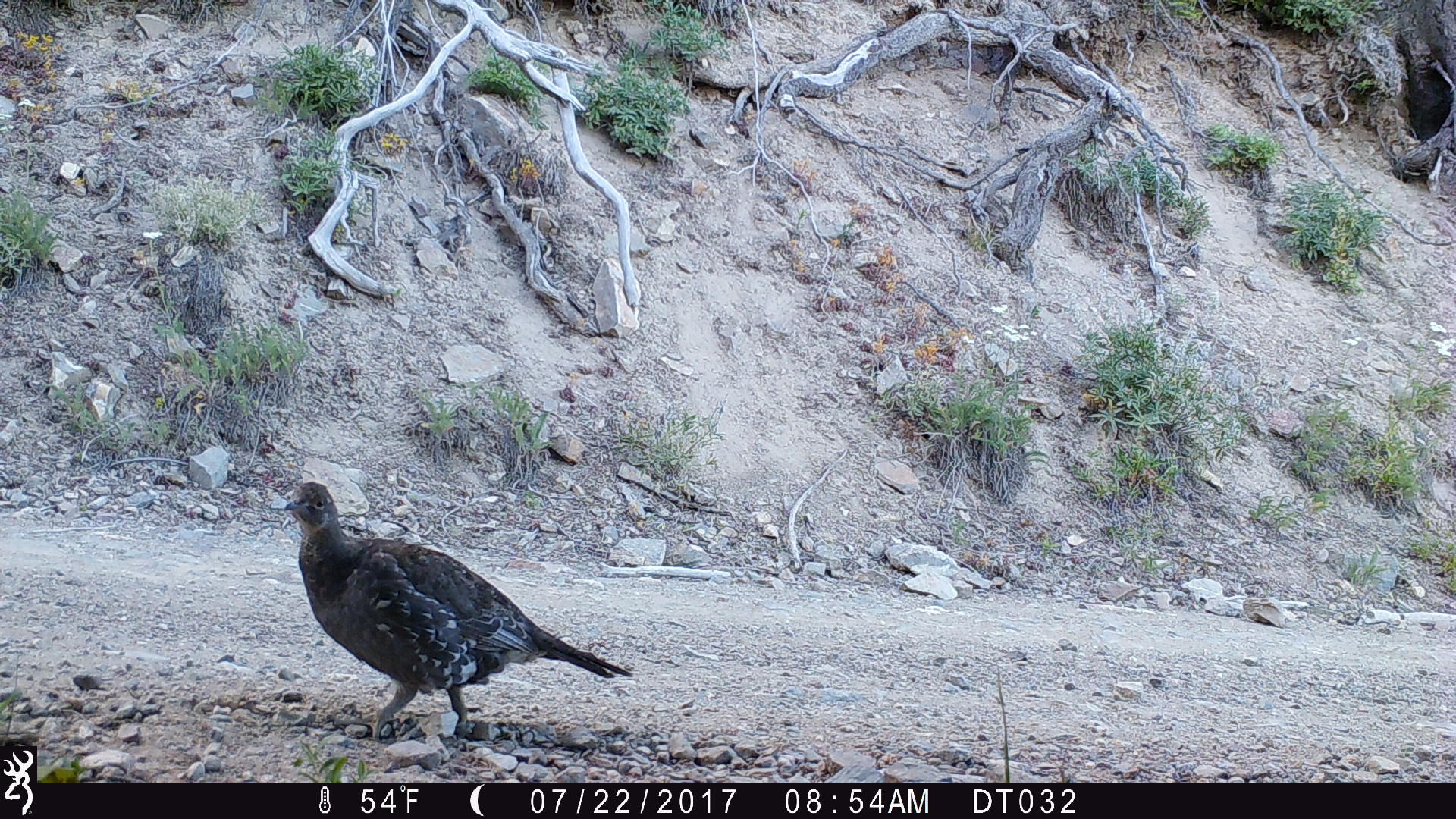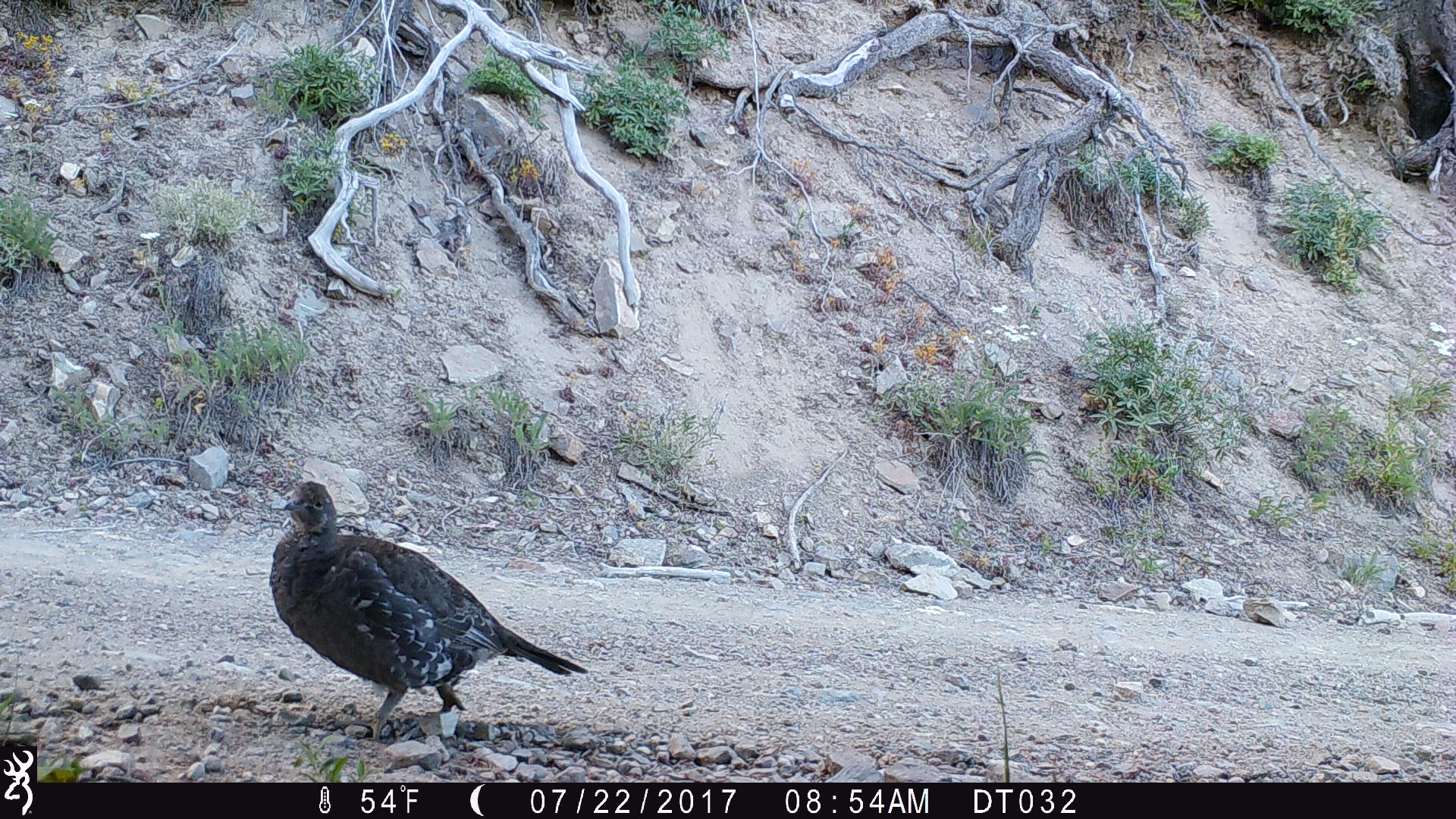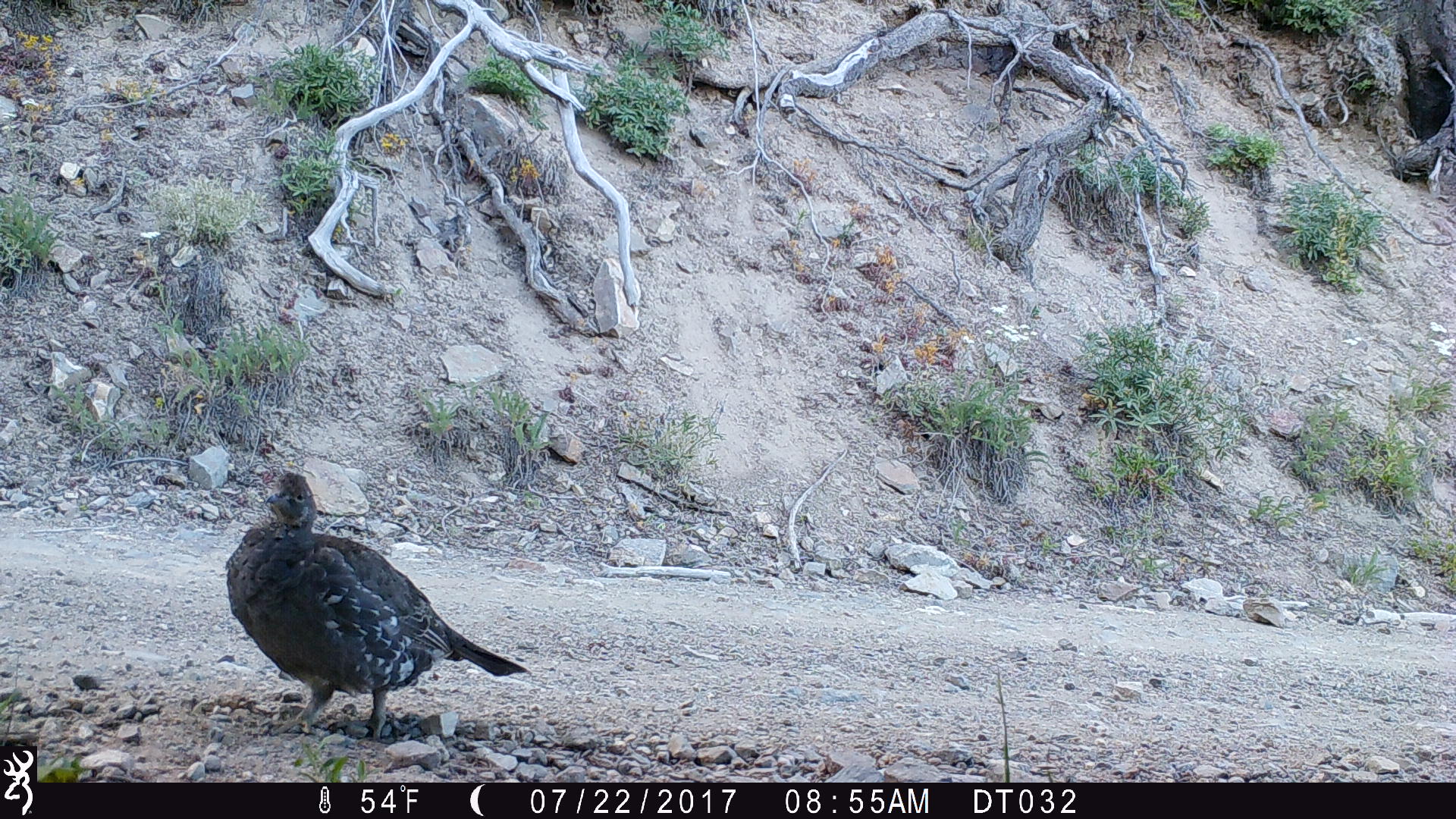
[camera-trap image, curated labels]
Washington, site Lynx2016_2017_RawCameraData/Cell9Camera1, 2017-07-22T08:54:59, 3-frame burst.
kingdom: Animalia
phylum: Chordata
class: Aves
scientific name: Aves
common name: birds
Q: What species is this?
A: Aves (birds).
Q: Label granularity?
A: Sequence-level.